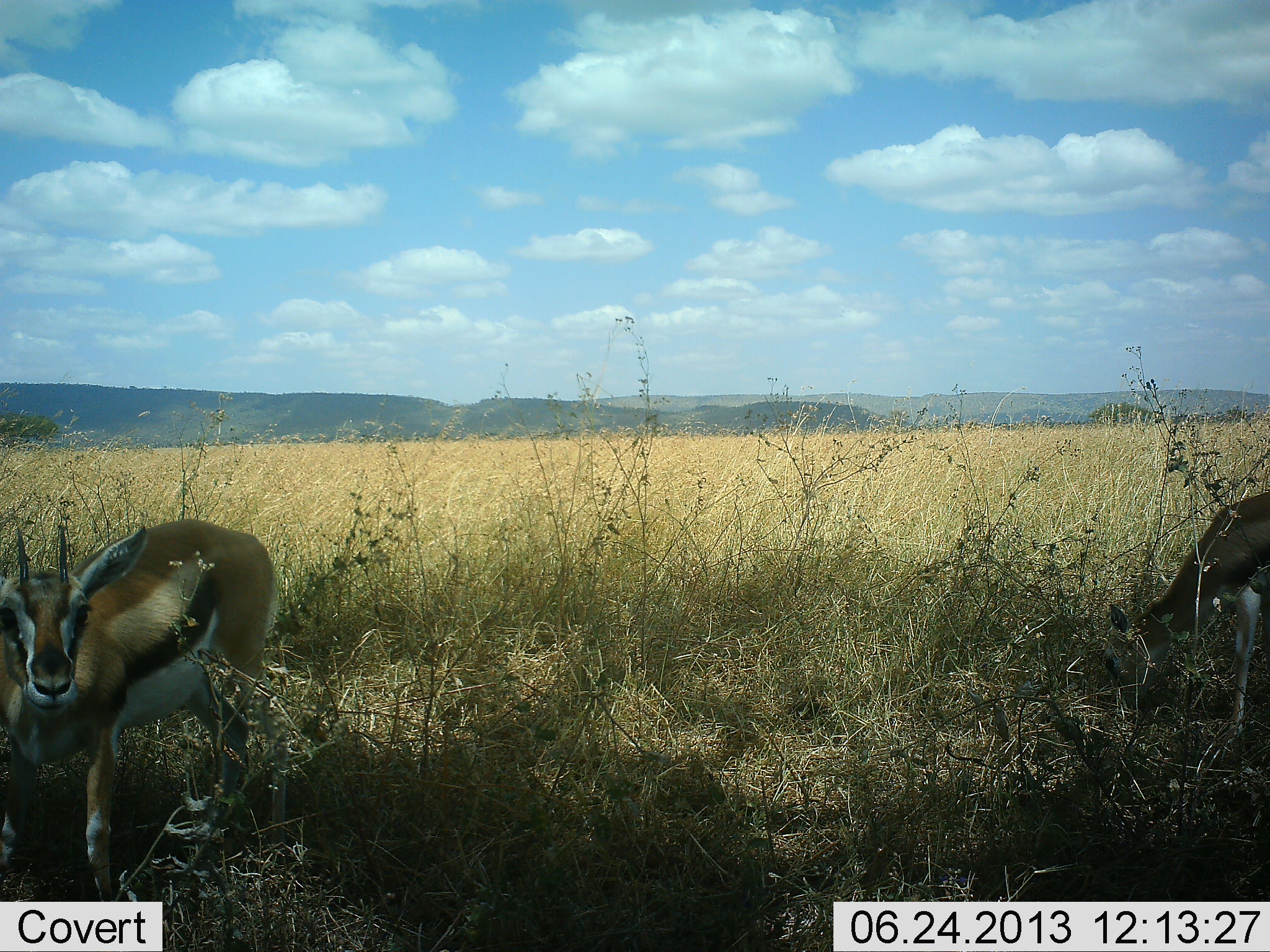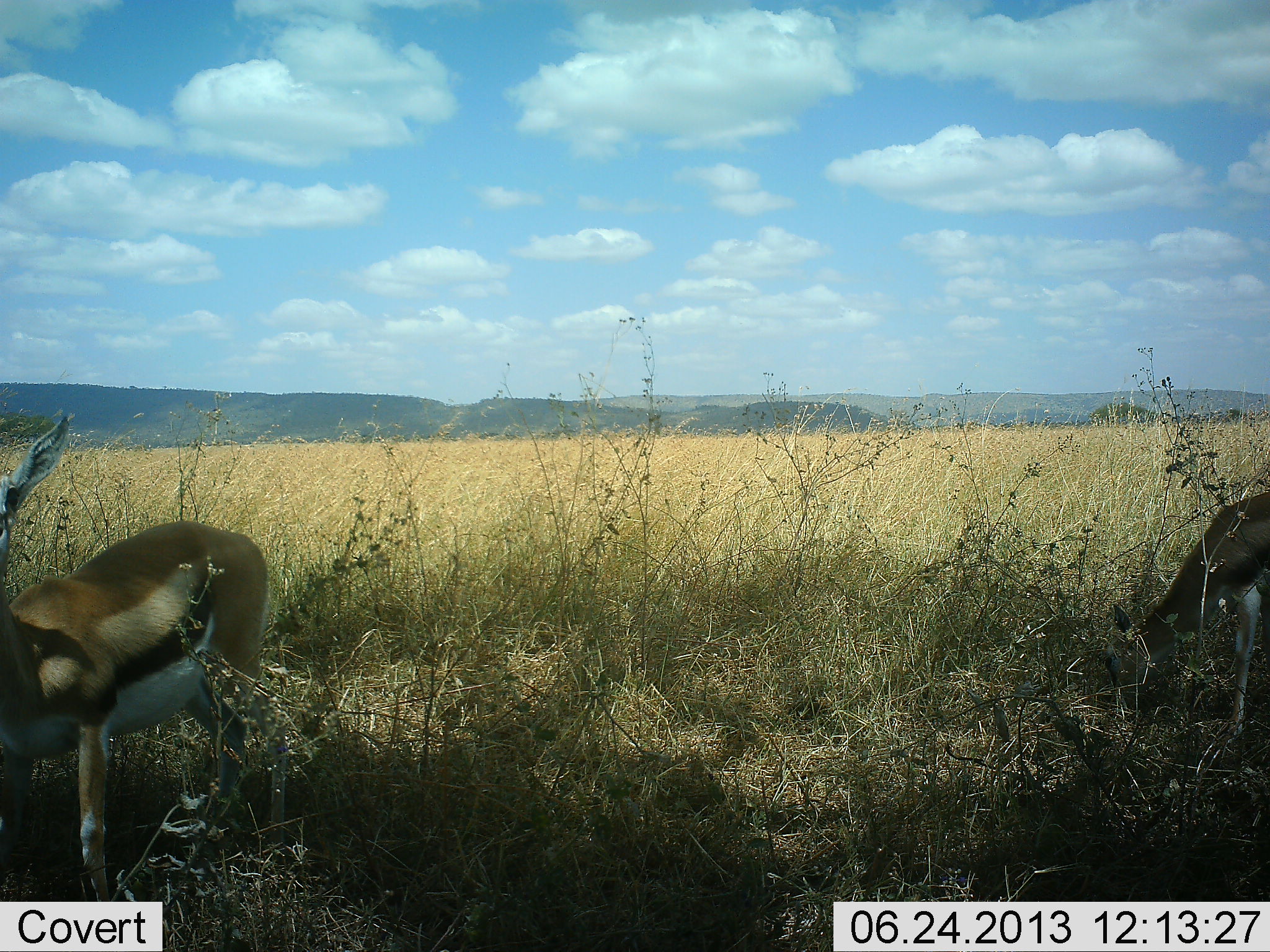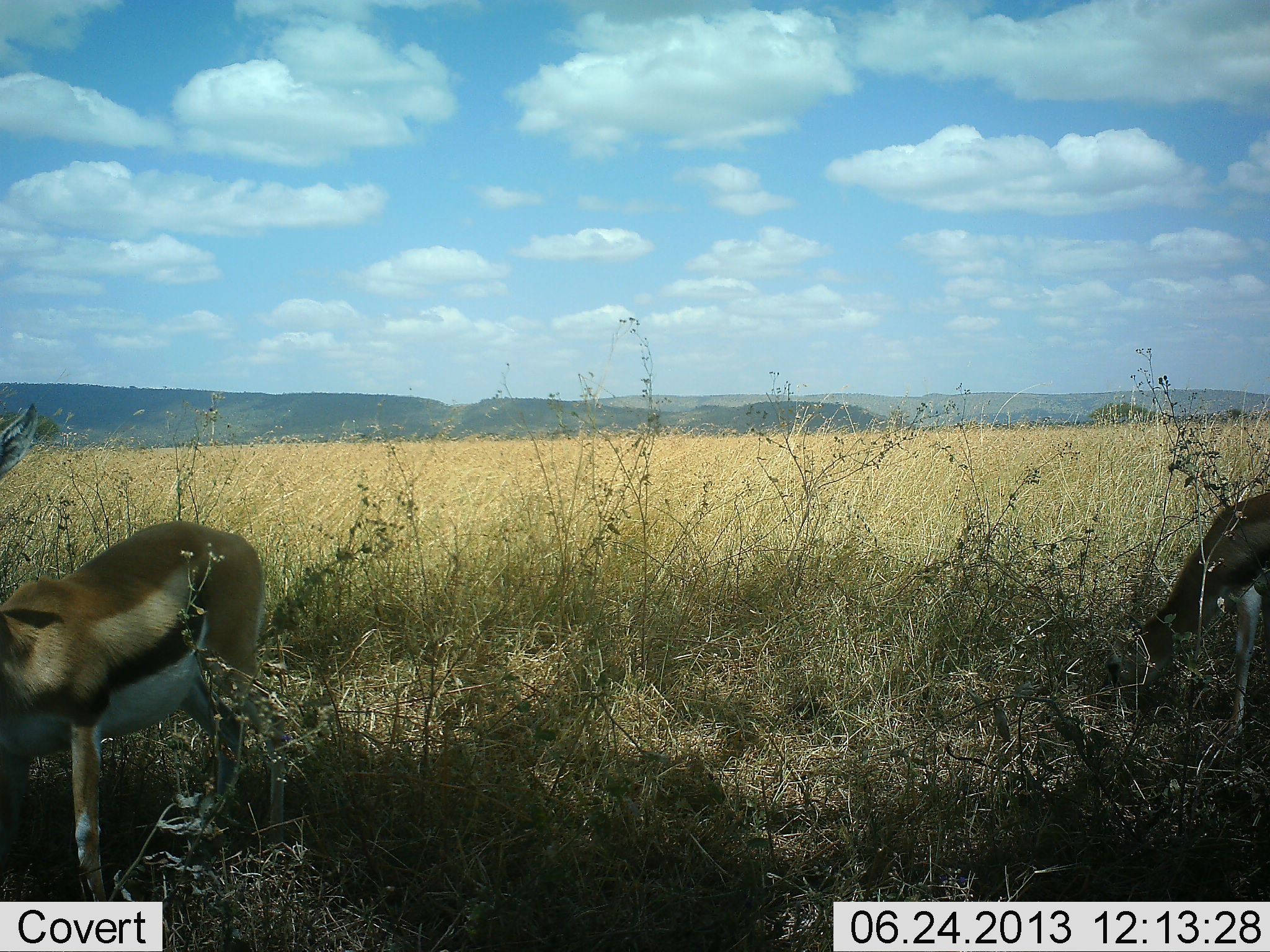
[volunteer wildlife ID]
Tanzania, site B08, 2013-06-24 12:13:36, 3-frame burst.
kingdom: Animalia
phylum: Chordata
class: Mammalia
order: Artiodactyla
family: Bovidae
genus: Eudorcas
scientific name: Eudorcas thomsonii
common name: thomson's gazelle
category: gazellethomsons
Gazellethomsons (thomson's gazelle) (Eudorcas thomsonii), count 2. Behavior (volunteer vote fractions): standing 70%, resting 0%, moving 0%, interacting 0%. Young present (vote fraction): 0%. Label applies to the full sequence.